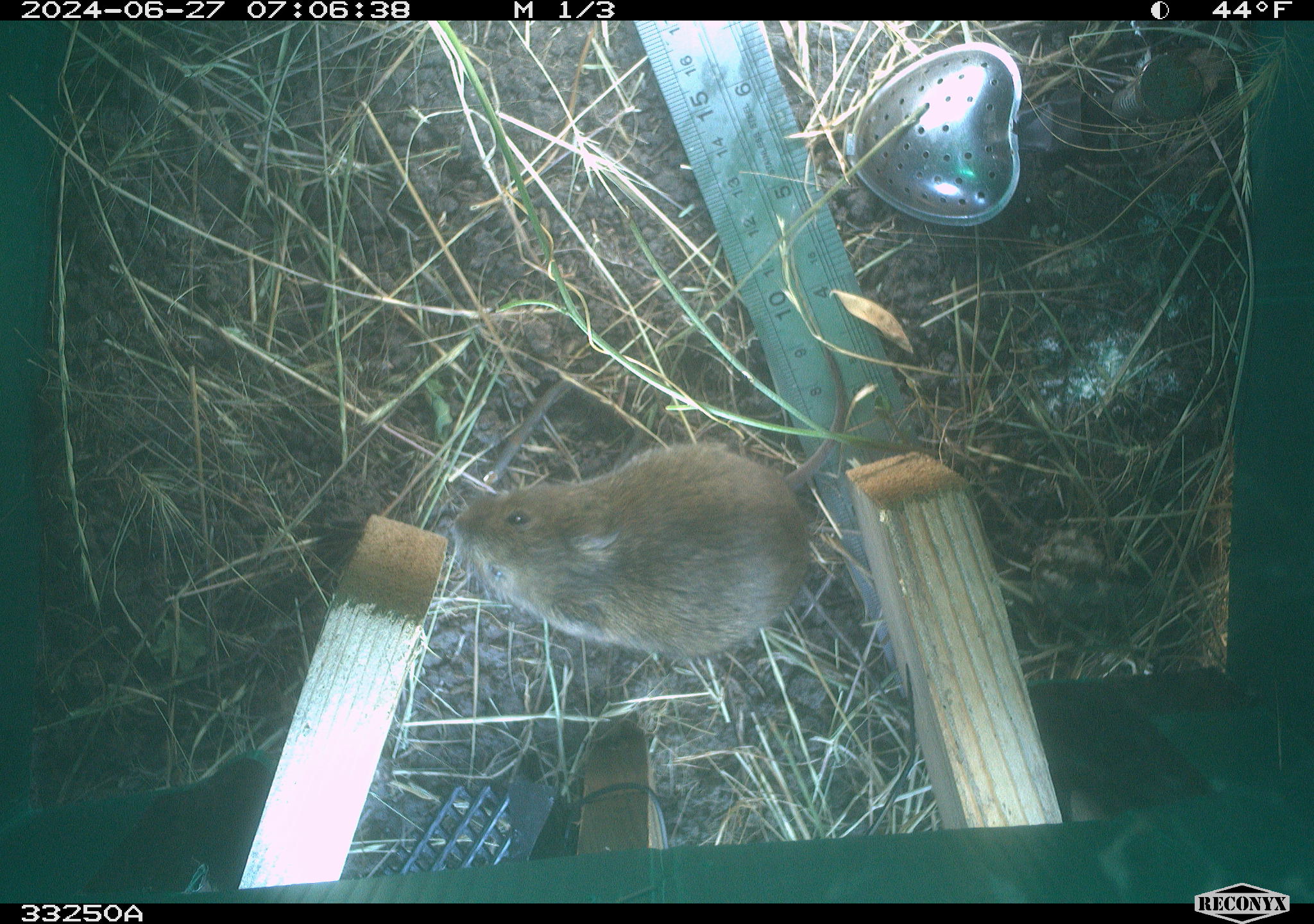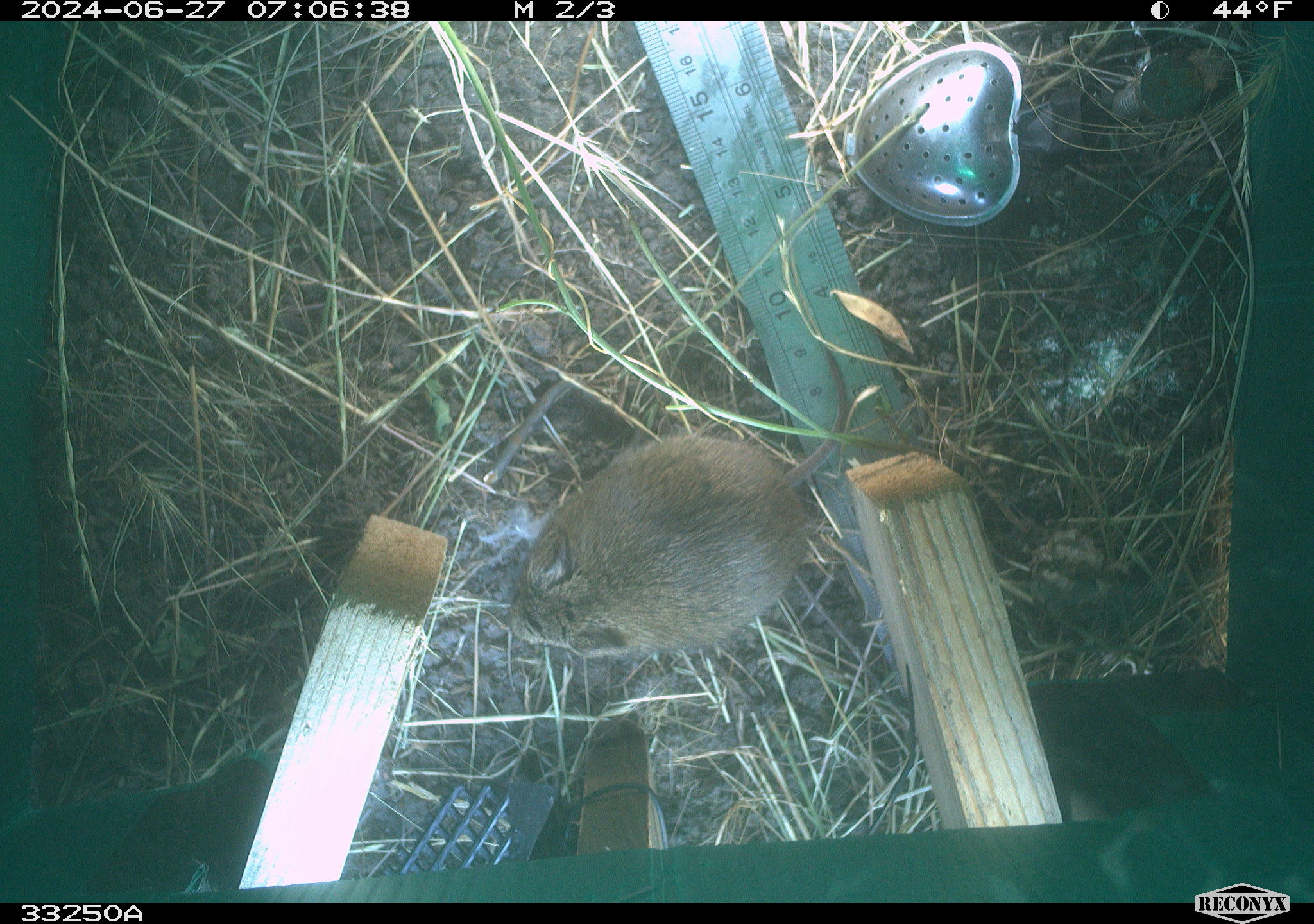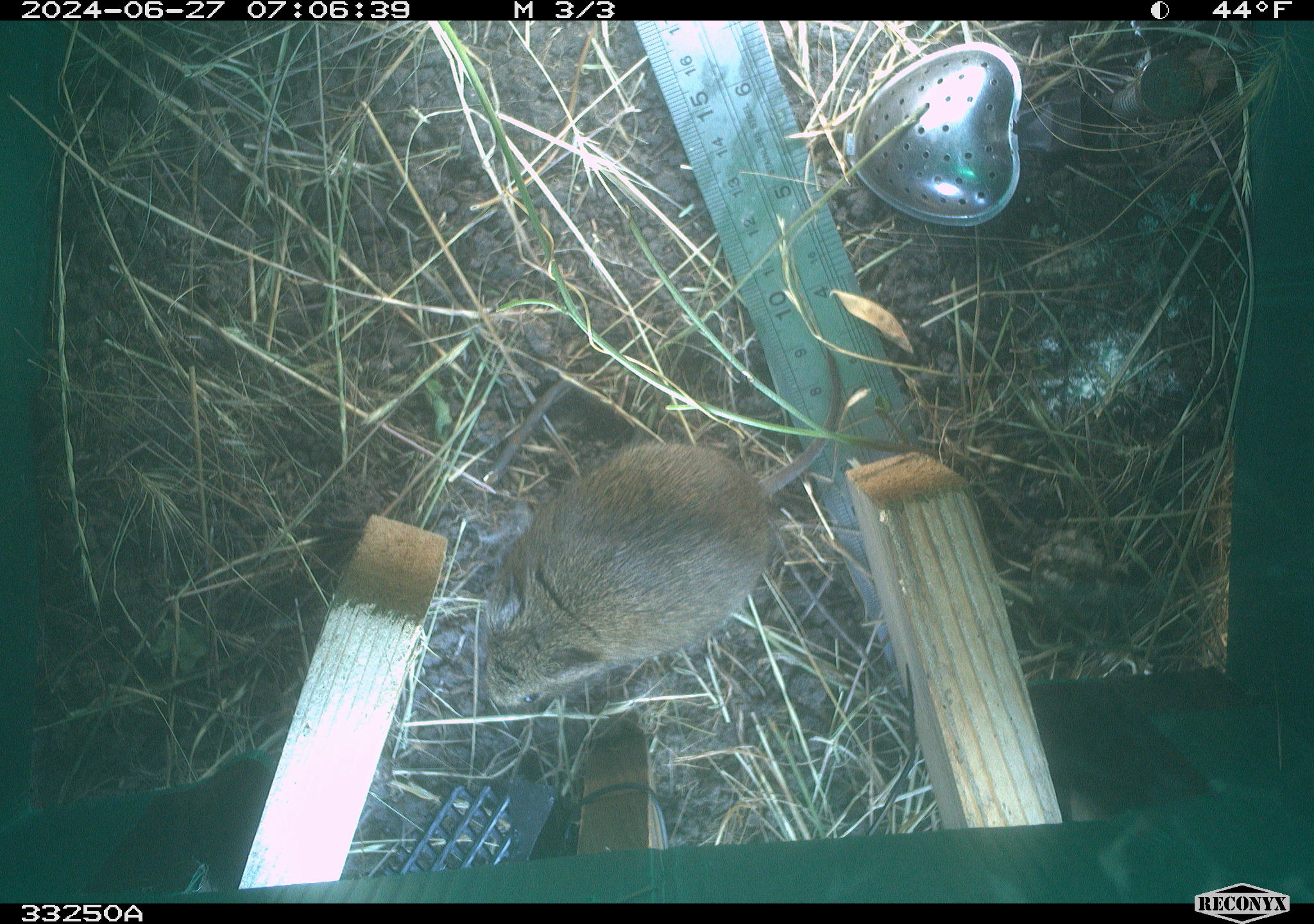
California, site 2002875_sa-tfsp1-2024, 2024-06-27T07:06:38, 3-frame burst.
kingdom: Animalia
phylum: Chordata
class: Mammalia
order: Rodentia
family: Cricetidae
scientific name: Arvicolinae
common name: voles, lemmings, and muskrats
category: arvicolinae subfamily